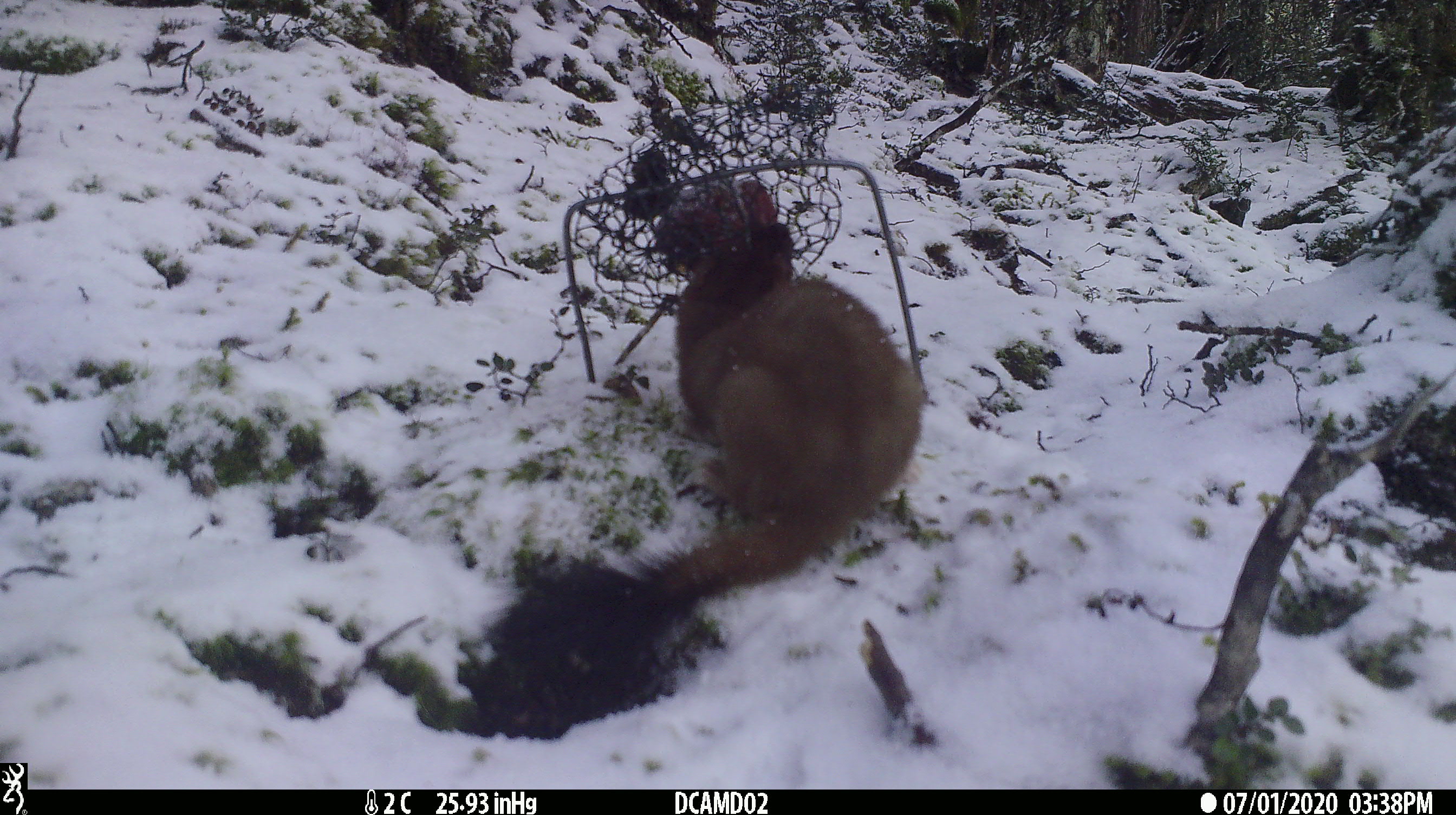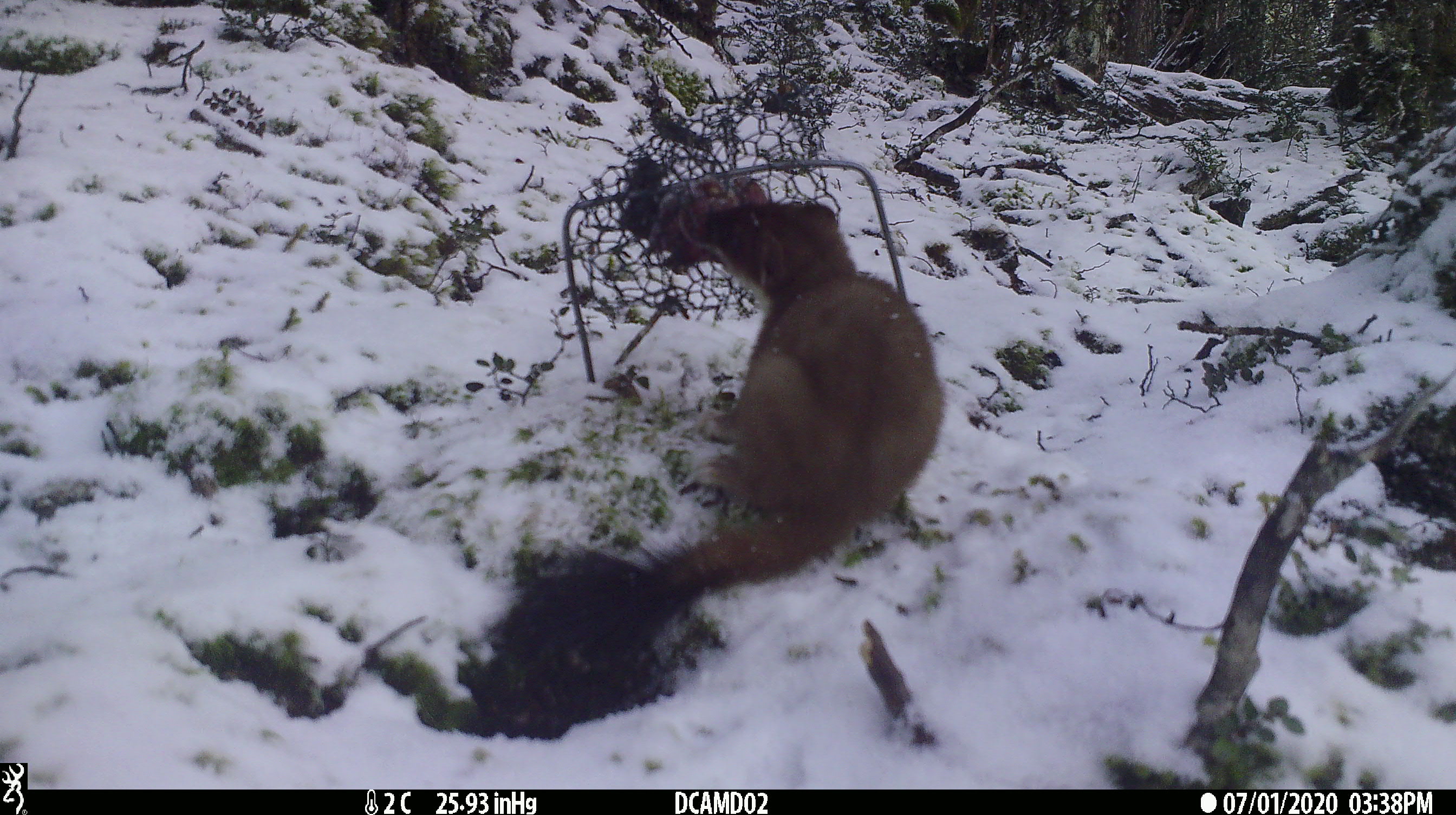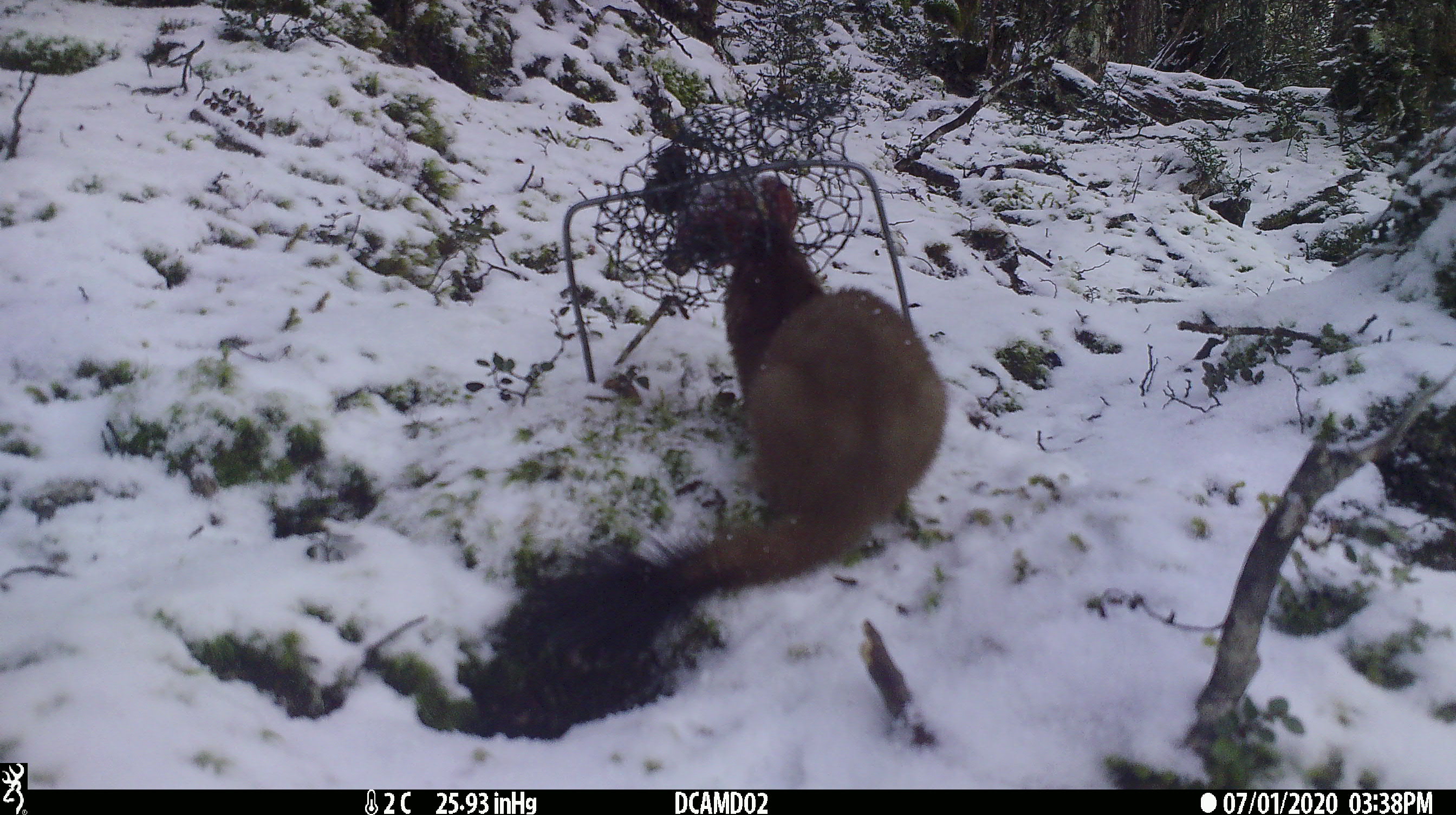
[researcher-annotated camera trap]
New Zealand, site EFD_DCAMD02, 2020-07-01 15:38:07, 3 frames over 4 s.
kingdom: Animalia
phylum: Chordata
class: Mammalia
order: Carnivora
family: Mustelidae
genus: Mustela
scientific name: Mustela erminea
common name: stoat